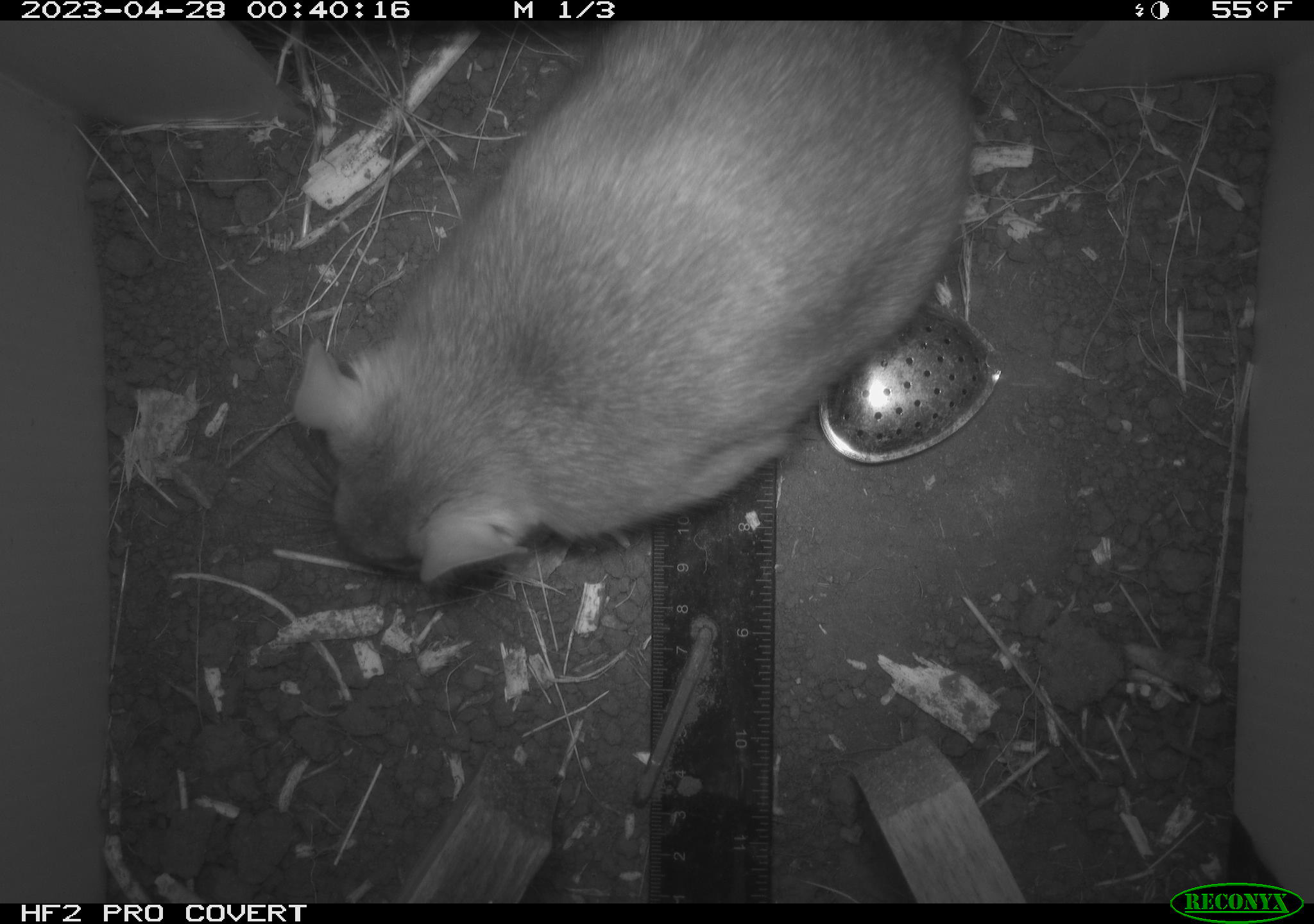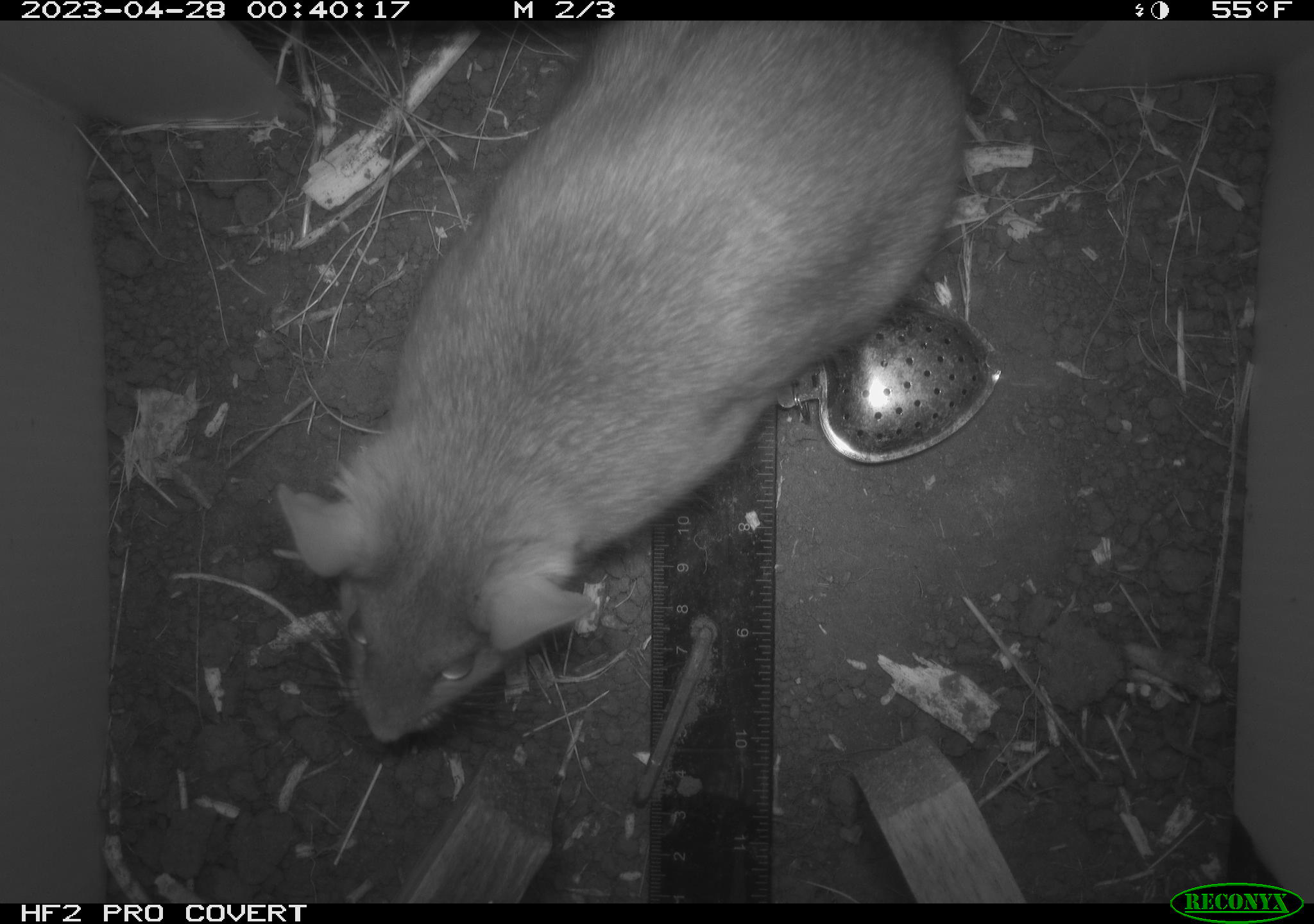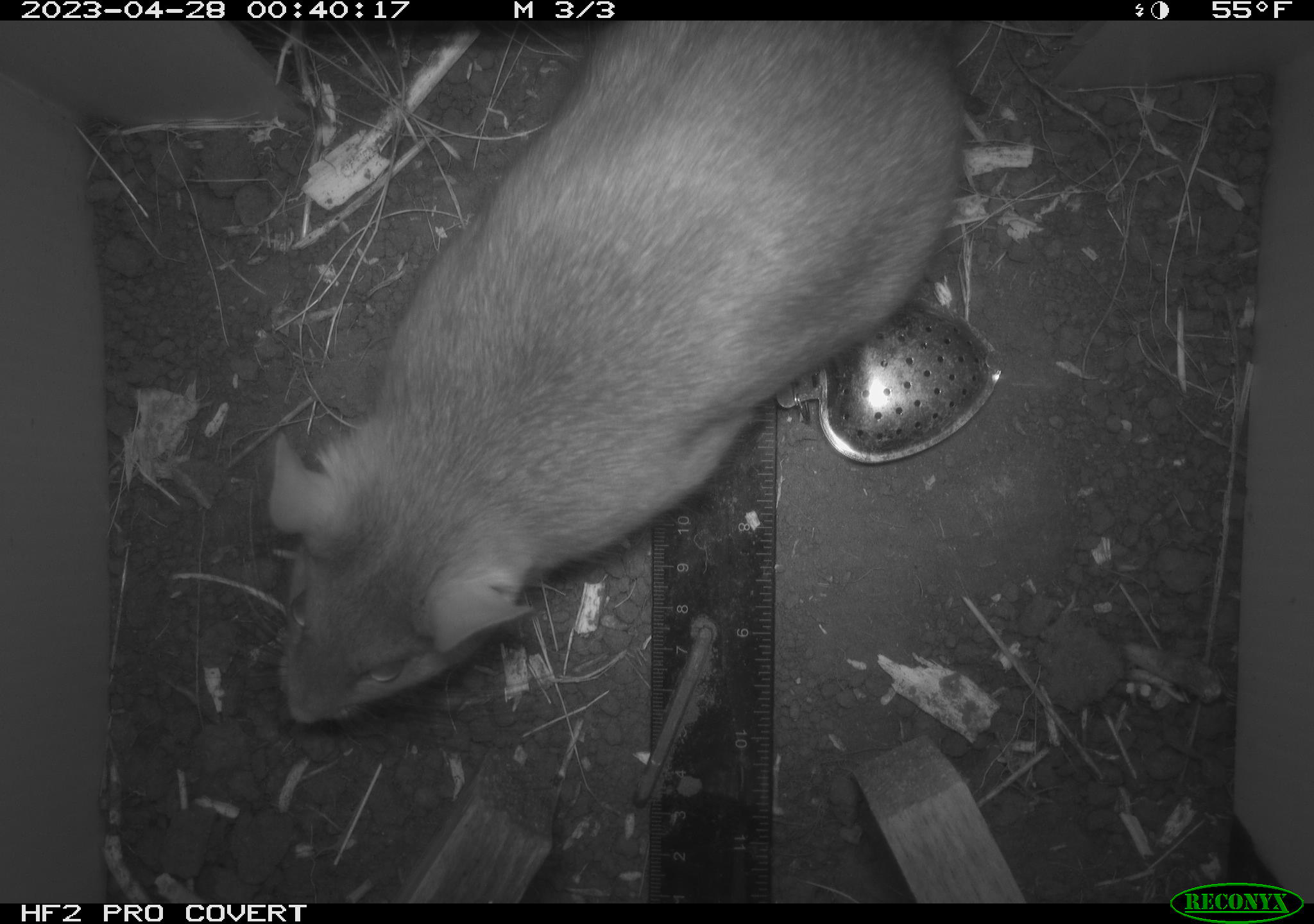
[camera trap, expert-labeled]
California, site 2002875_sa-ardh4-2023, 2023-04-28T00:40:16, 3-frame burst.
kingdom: Animalia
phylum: Chordata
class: Mammalia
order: Rodentia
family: Cricetidae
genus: Neotoma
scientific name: Neotoma fuscipes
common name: dusky-footed woodrat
Dusky-footed woodrat (Neotoma fuscipes).